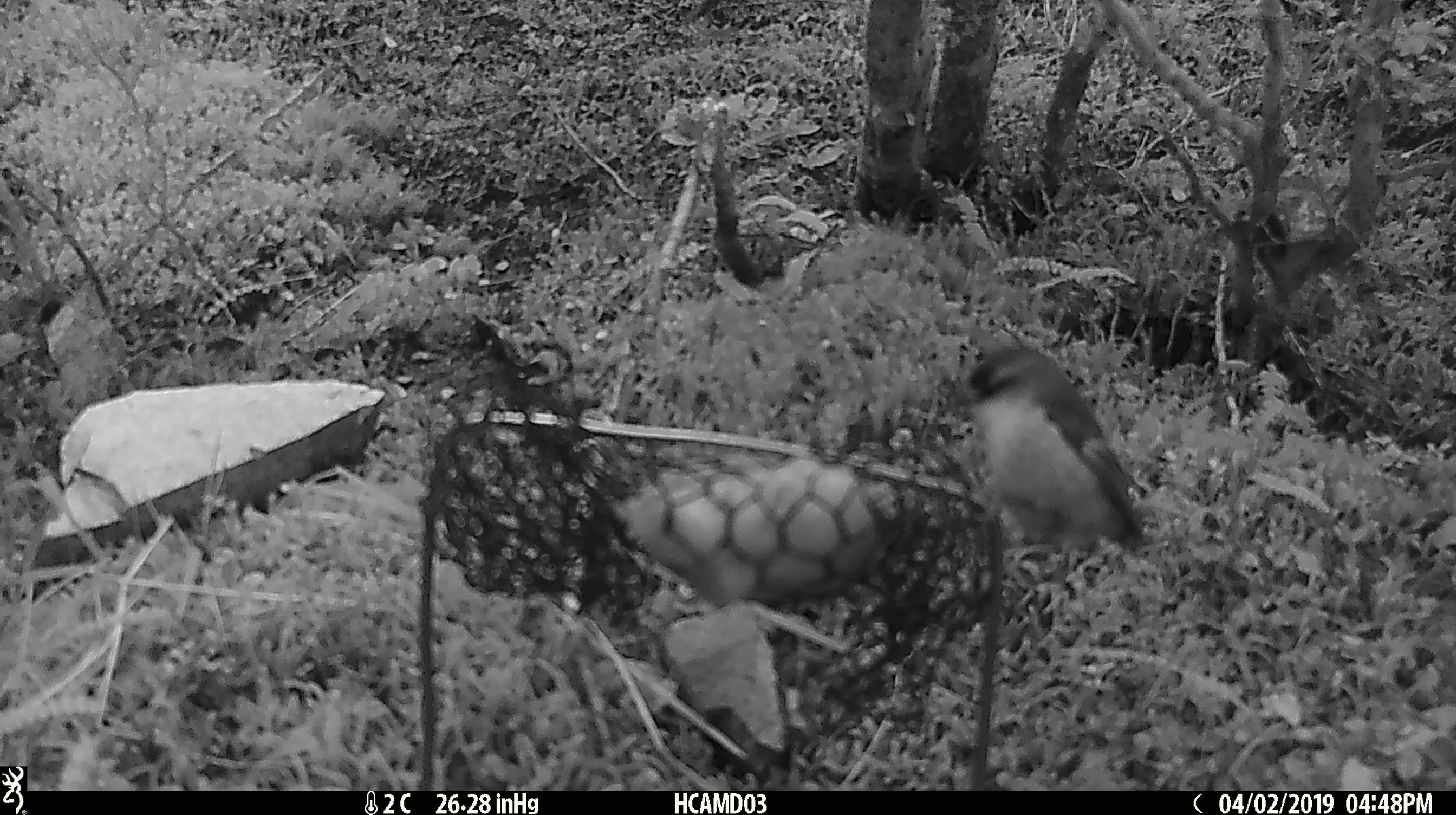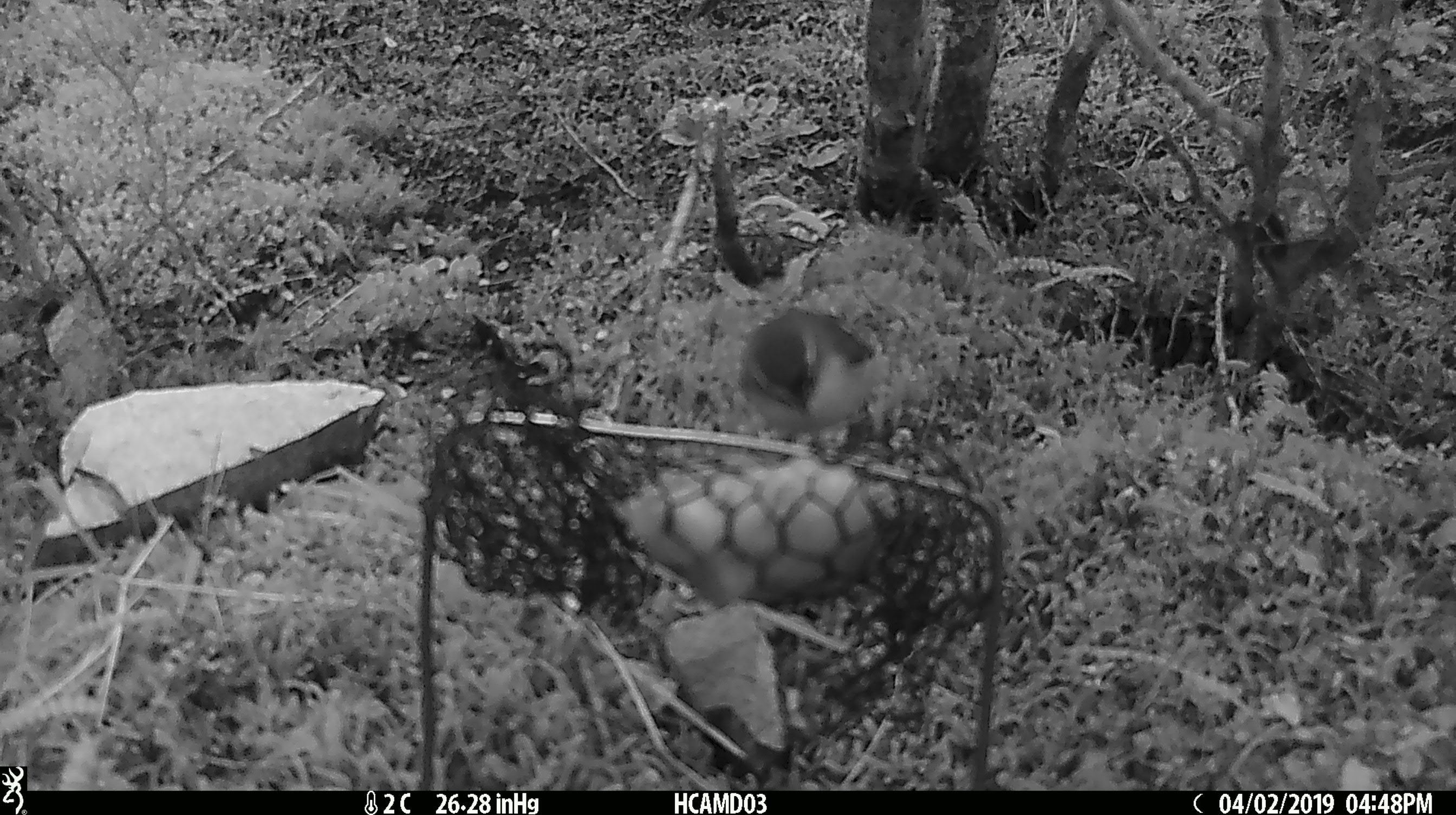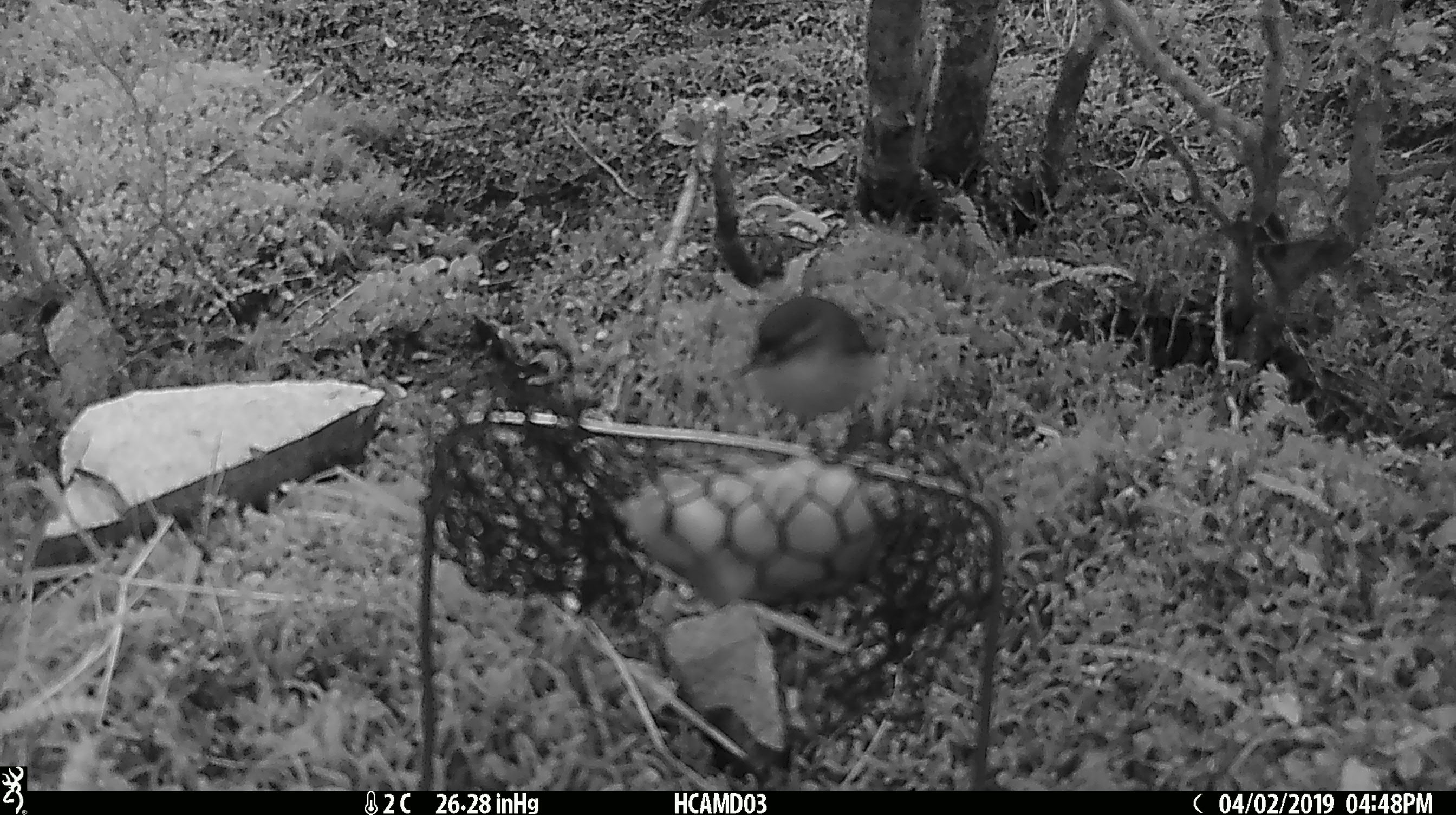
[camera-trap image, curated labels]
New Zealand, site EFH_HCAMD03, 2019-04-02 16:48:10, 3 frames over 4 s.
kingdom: Animalia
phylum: Chordata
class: Aves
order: Passeriformes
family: Acanthisittidae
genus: Acanthisitta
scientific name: Acanthisitta chloris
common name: rifleman